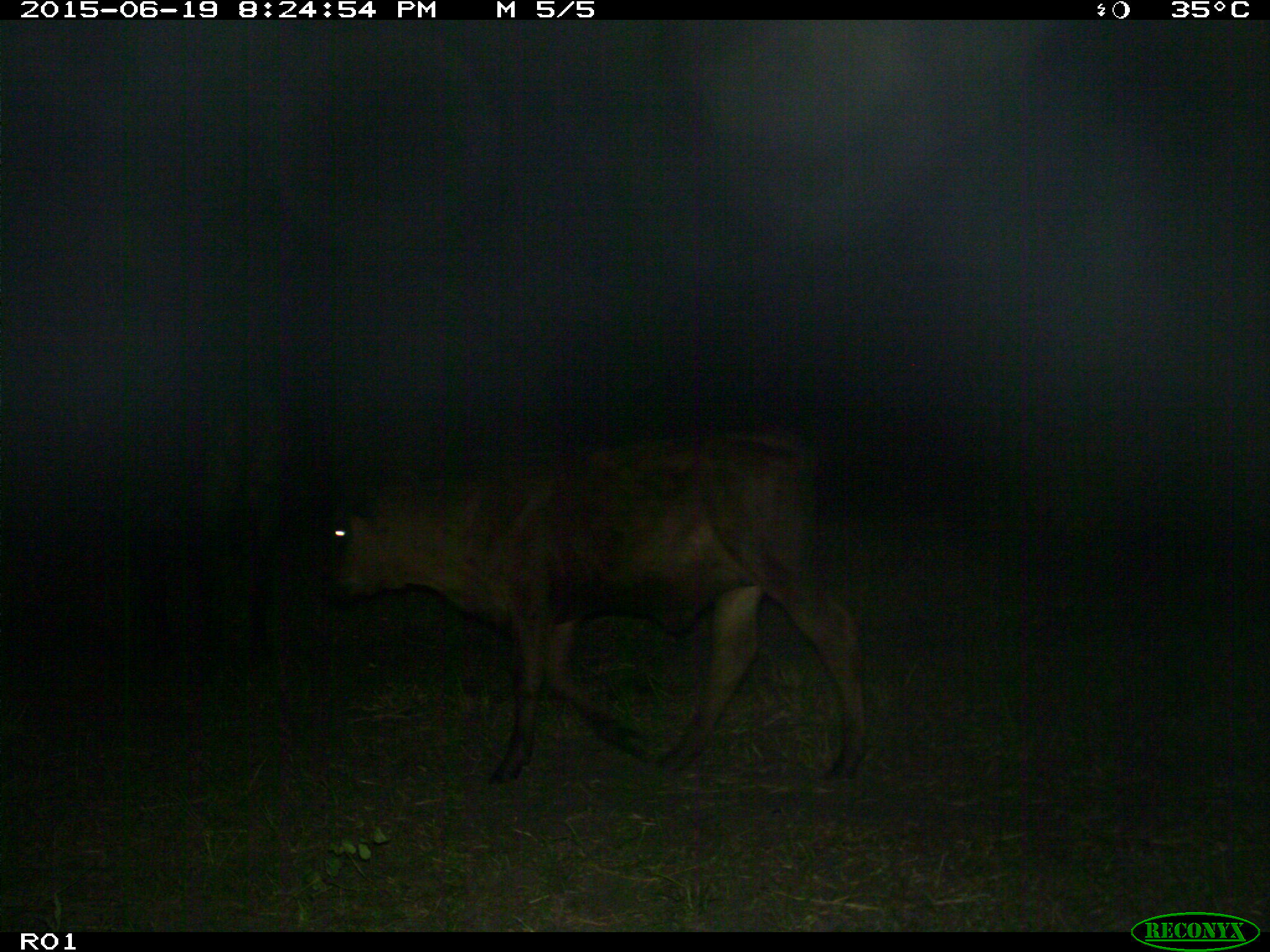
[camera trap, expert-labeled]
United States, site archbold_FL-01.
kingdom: Animalia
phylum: Chordata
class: Mammalia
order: Artiodactyla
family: Bovidae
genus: Bos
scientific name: Bos taurus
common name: domestic cow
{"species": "Bos taurus (domestic cow)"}